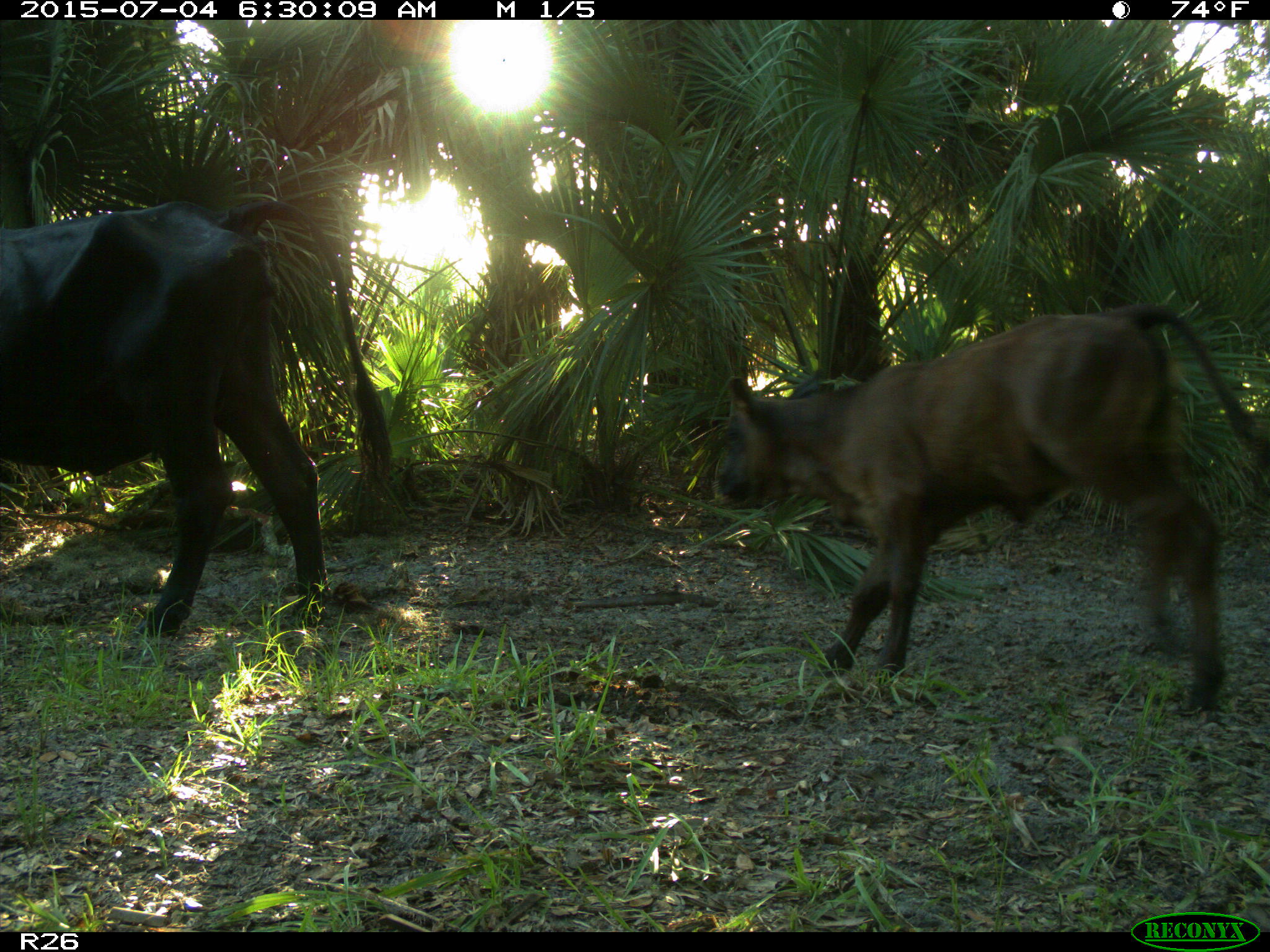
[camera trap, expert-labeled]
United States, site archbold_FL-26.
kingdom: Animalia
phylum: Chordata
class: Mammalia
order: Artiodactyla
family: Bovidae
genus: Bos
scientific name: Bos taurus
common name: domestic cow